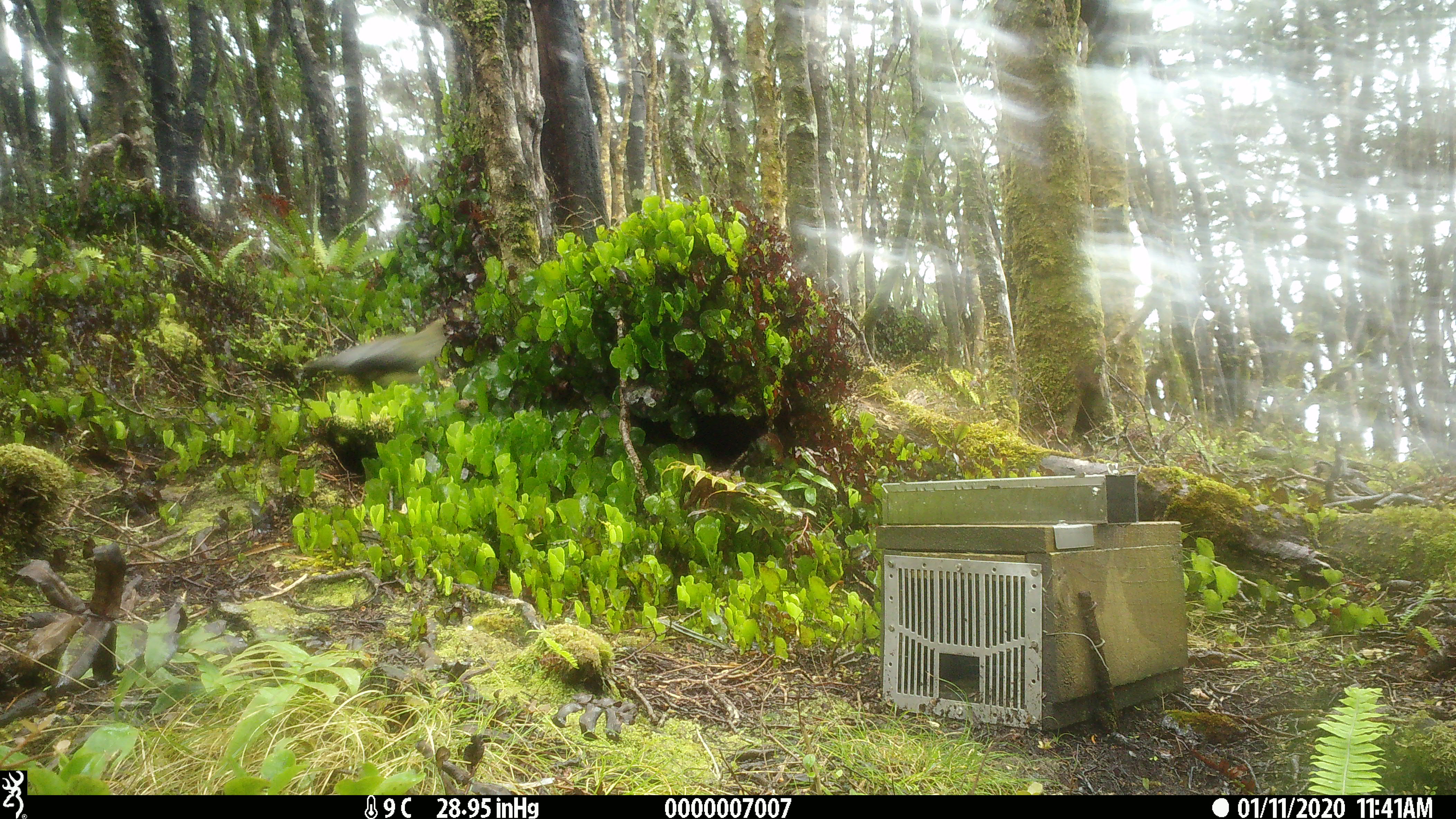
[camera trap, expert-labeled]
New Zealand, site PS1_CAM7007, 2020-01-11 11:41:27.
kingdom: Animalia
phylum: Chordata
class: Aves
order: Psittaciformes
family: Strigopidae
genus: Nestor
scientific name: Nestor notabilis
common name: kea